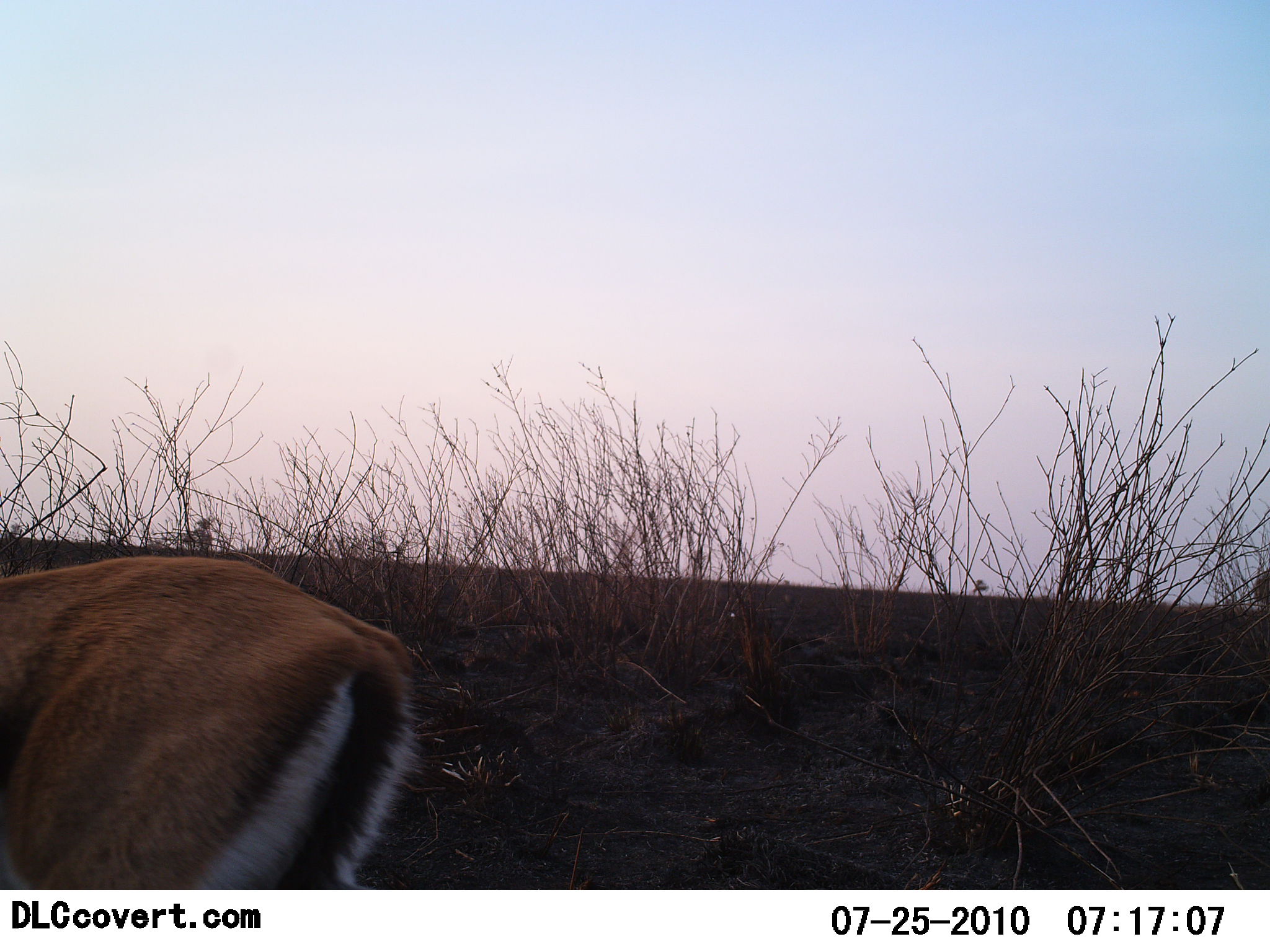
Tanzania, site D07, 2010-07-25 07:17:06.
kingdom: Animalia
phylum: Chordata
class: Mammalia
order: Artiodactyla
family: Bovidae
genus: Eudorcas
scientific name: Eudorcas thomsonii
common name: thomson's gazelle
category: gazellethomsons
Gazellethomsons (thomson's gazelle) (Eudorcas thomsonii), count 1. Behavior (volunteer vote fractions): standing 82%, resting 0%, moving 24%, interacting 0%. Young present (vote fraction): 0%. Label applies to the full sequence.